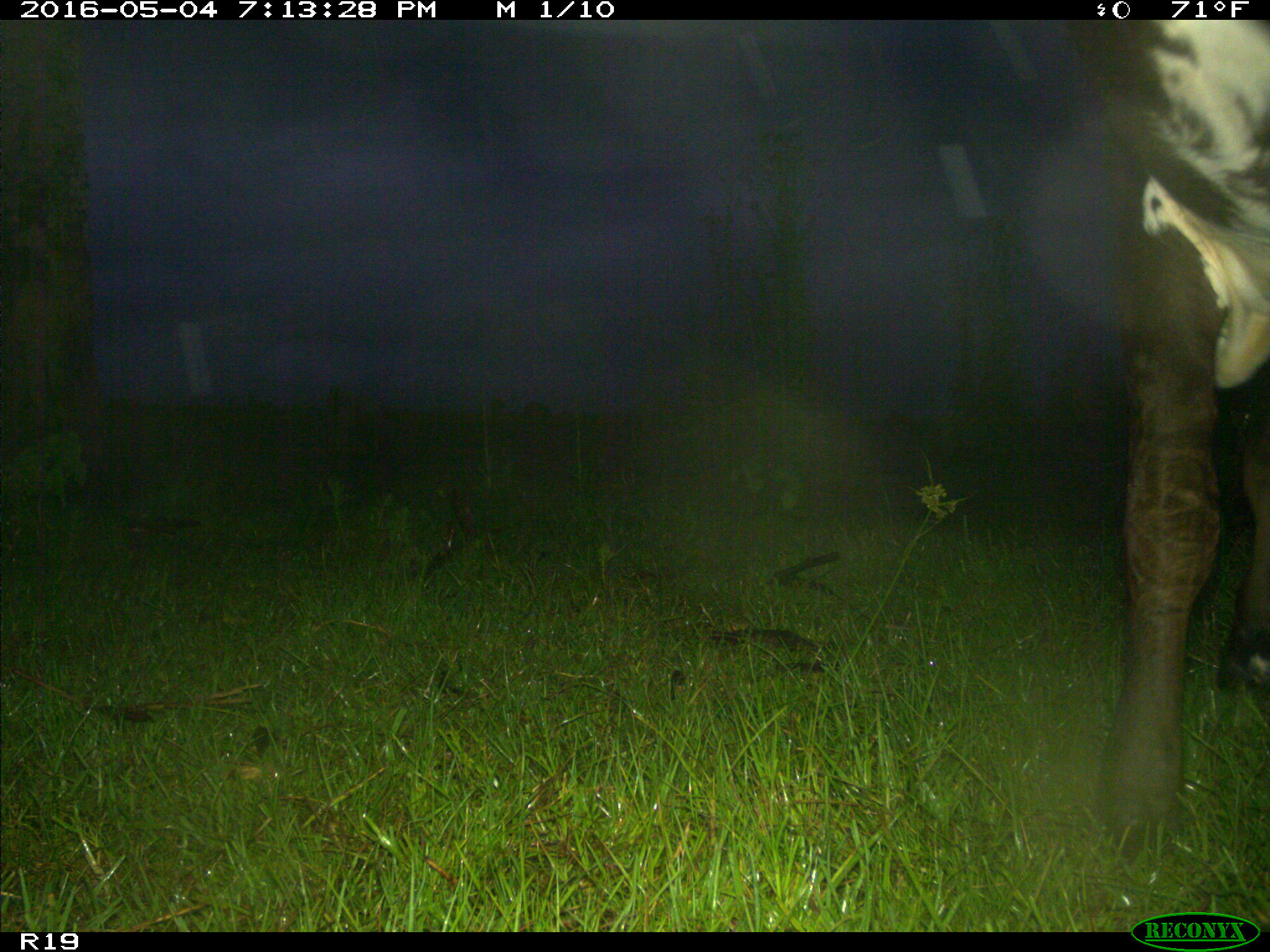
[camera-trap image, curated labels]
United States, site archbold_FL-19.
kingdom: Animalia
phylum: Chordata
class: Mammalia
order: Artiodactyla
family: Bovidae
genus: Bos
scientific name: Bos taurus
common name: domestic cow